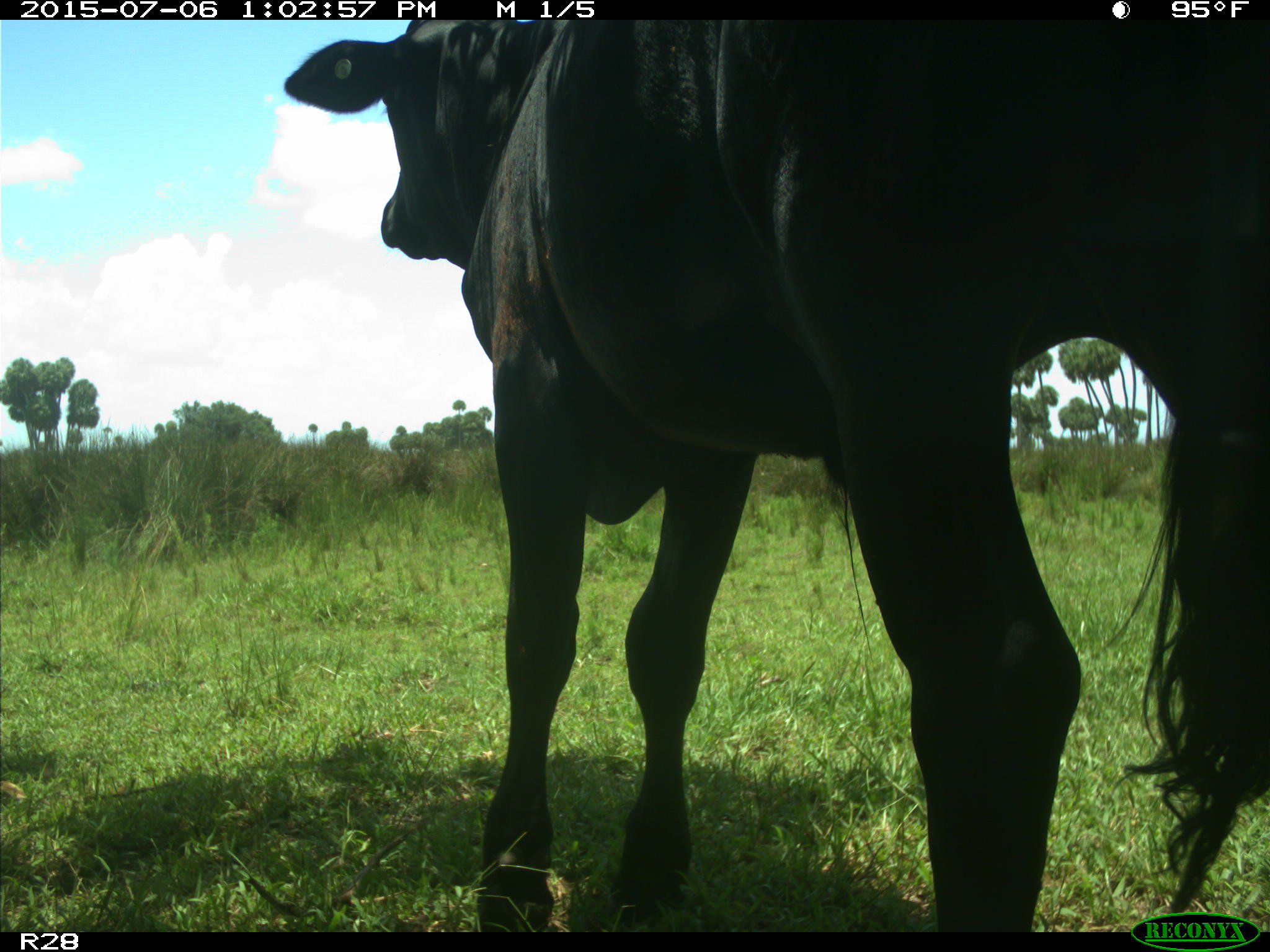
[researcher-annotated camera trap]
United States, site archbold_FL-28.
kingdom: Animalia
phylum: Chordata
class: Mammalia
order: Artiodactyla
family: Bovidae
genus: Bos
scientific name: Bos taurus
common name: domestic cow